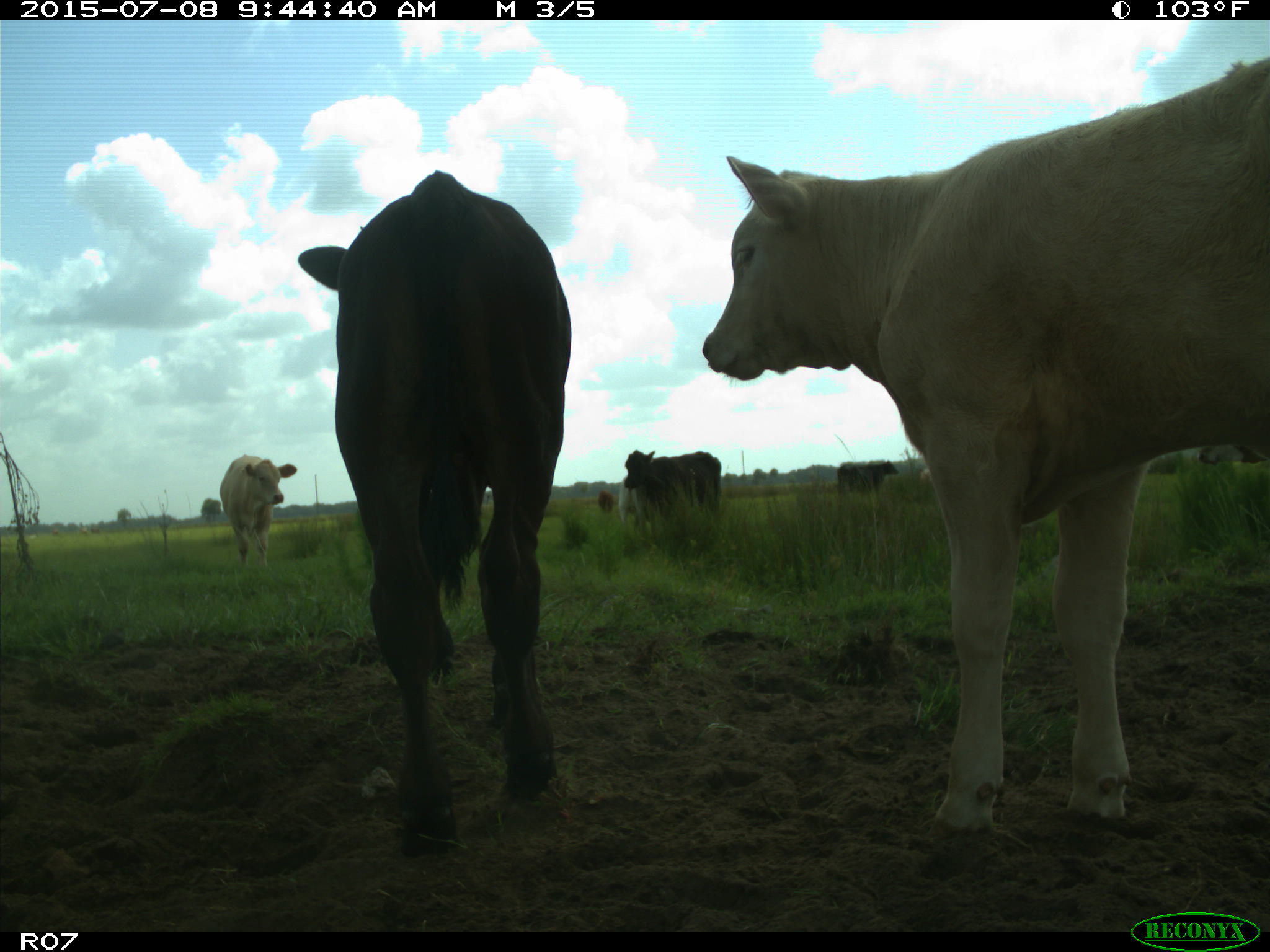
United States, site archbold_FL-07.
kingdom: Animalia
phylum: Chordata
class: Mammalia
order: Artiodactyla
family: Bovidae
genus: Bos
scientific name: Bos taurus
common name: domestic cow